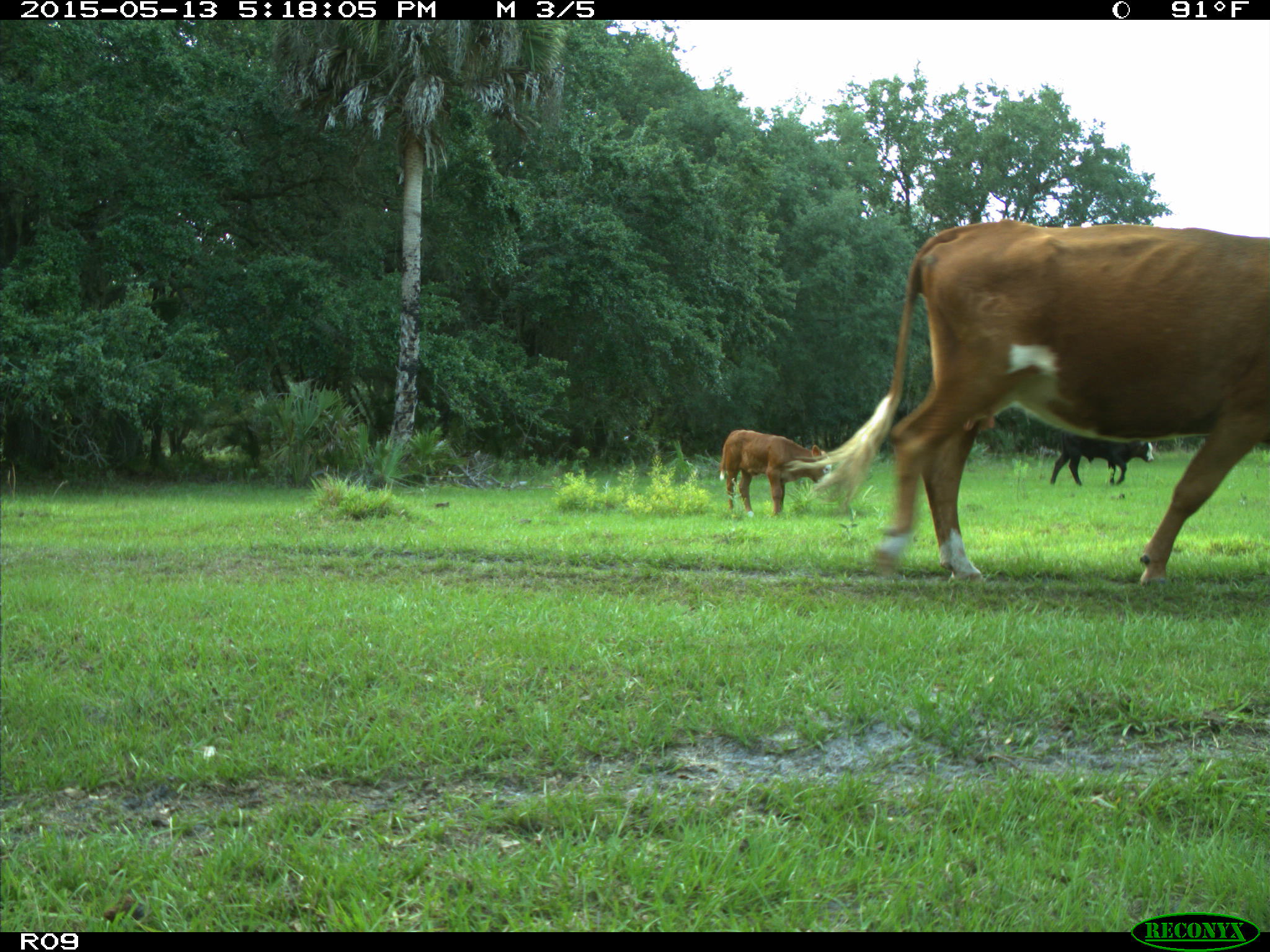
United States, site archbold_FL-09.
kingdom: Animalia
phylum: Chordata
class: Mammalia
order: Artiodactyla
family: Bovidae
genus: Bos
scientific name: Bos taurus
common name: domestic cow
Bos taurus (domestic cow).